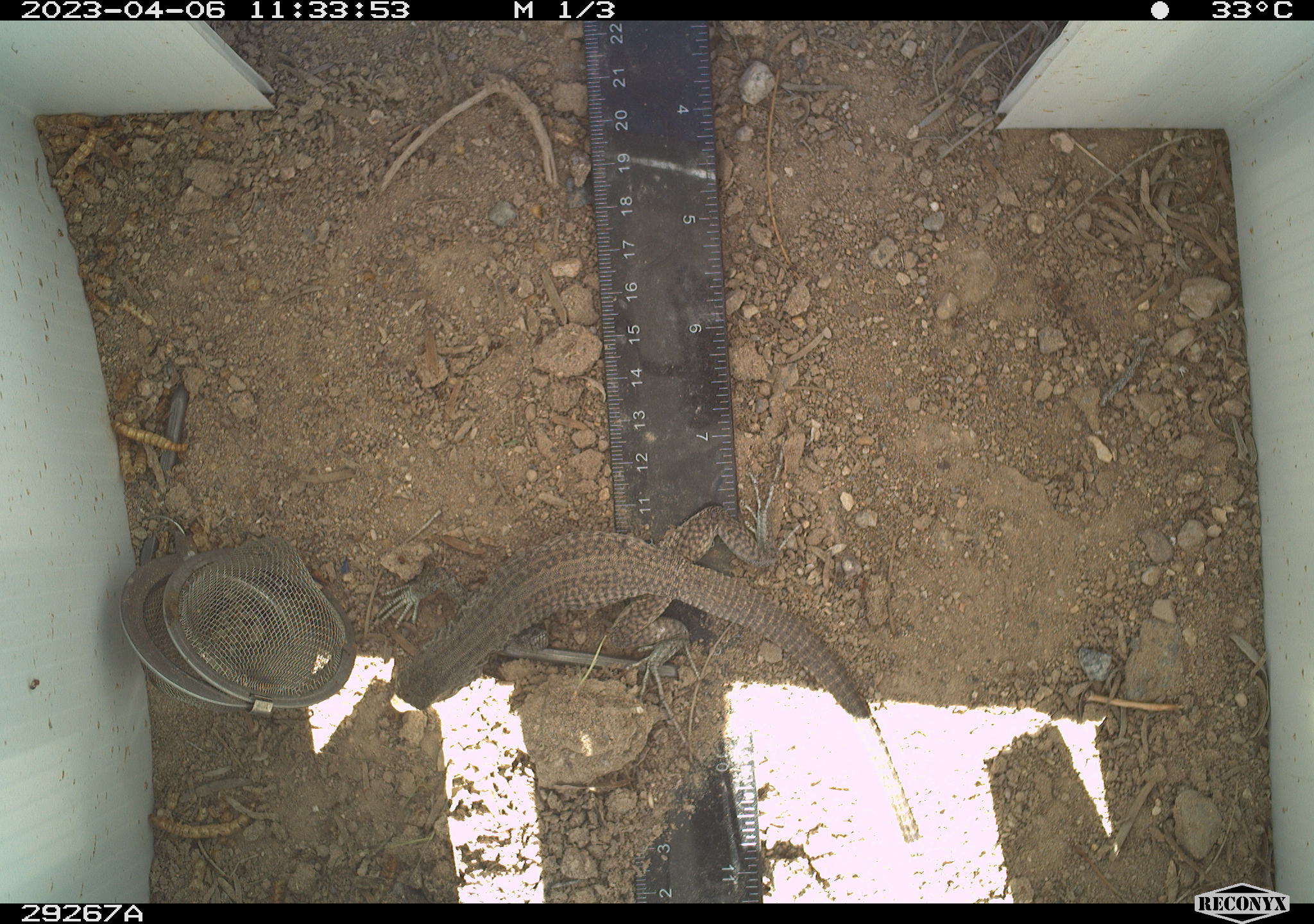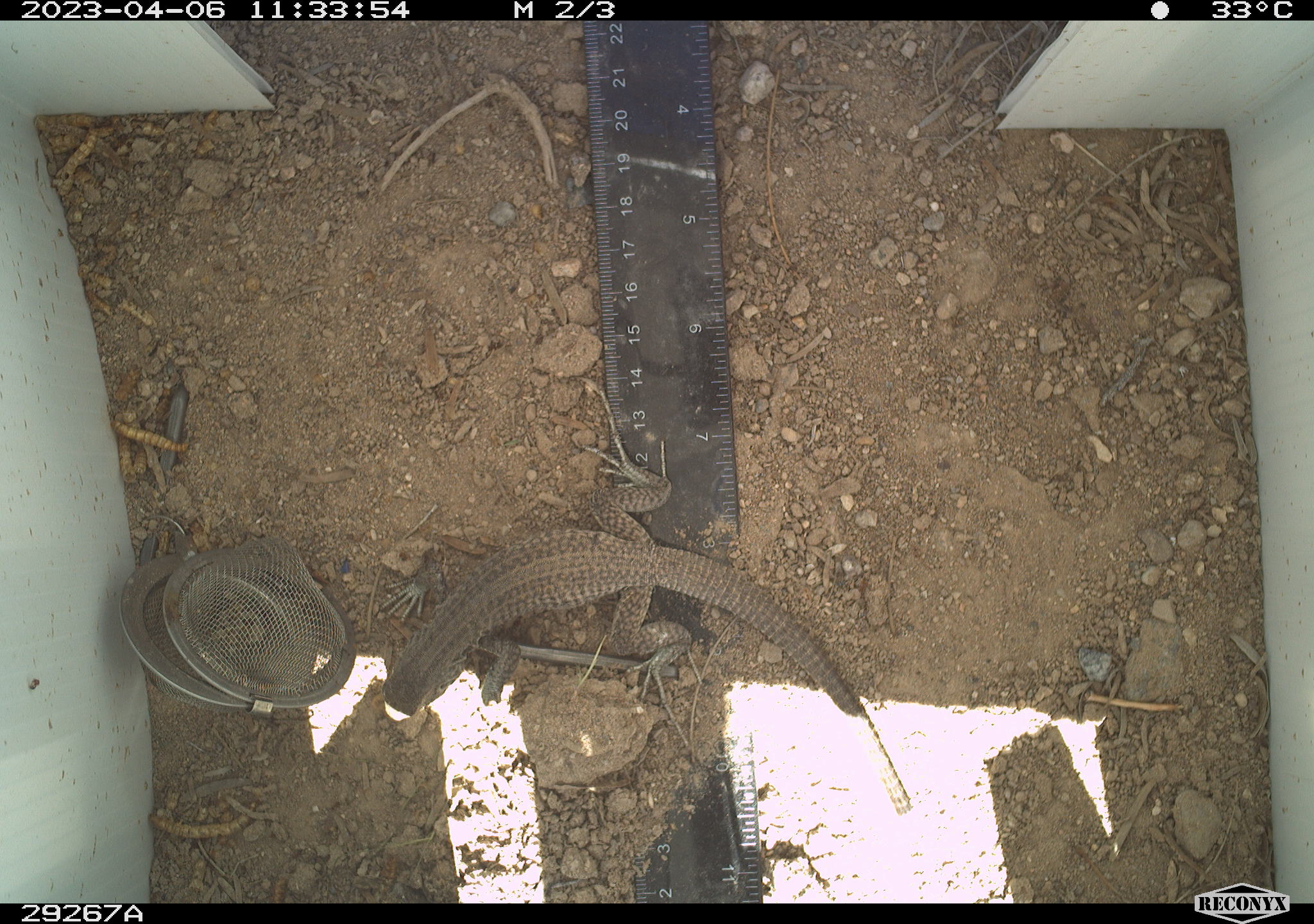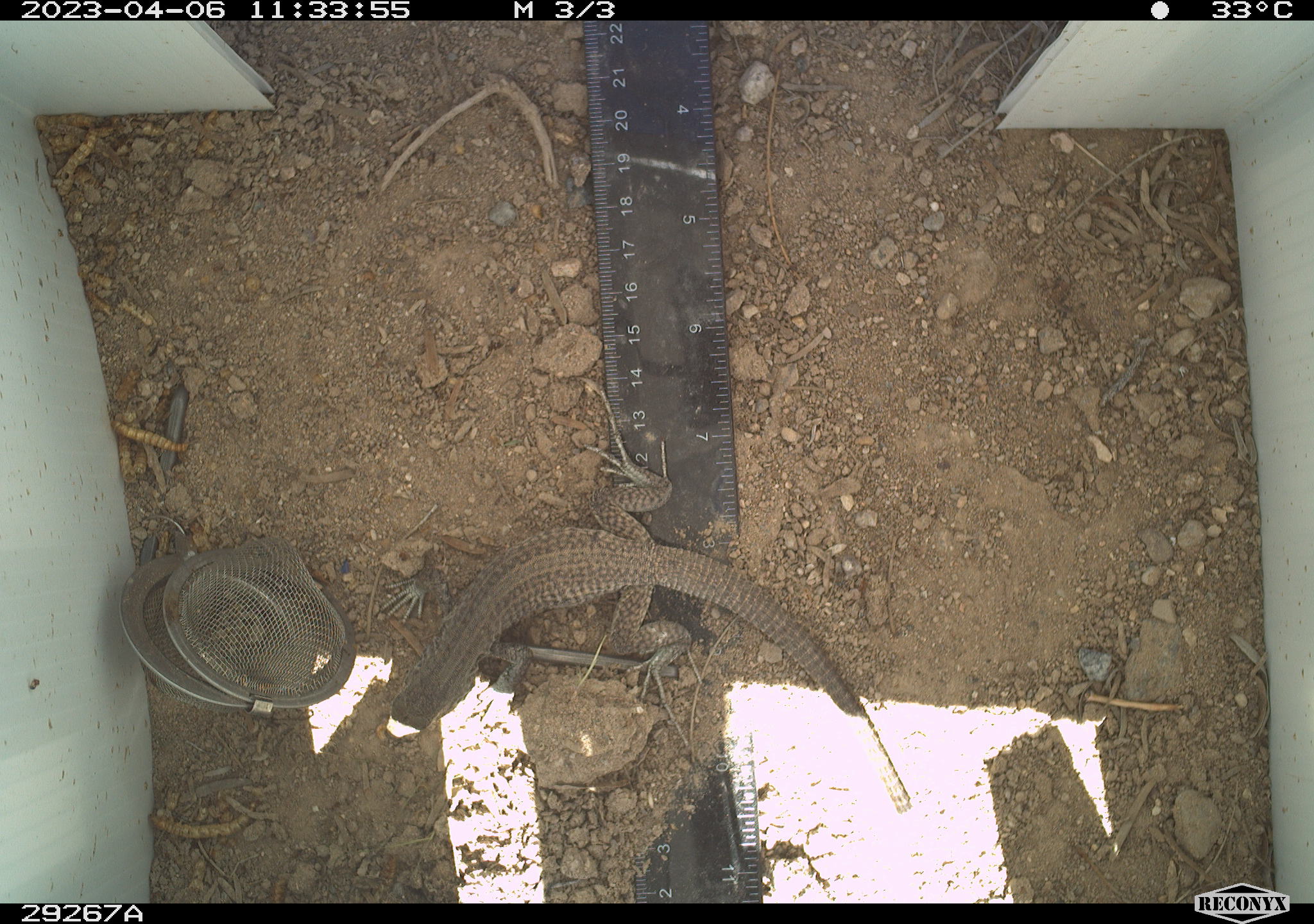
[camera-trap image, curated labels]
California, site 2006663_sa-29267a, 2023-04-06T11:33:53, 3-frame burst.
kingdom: Animalia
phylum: Chordata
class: Reptilia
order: Squamata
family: Teiidae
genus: Aspidoscelis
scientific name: Aspidoscelis tigris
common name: western whiptail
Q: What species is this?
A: Western whiptail (Aspidoscelis tigris).